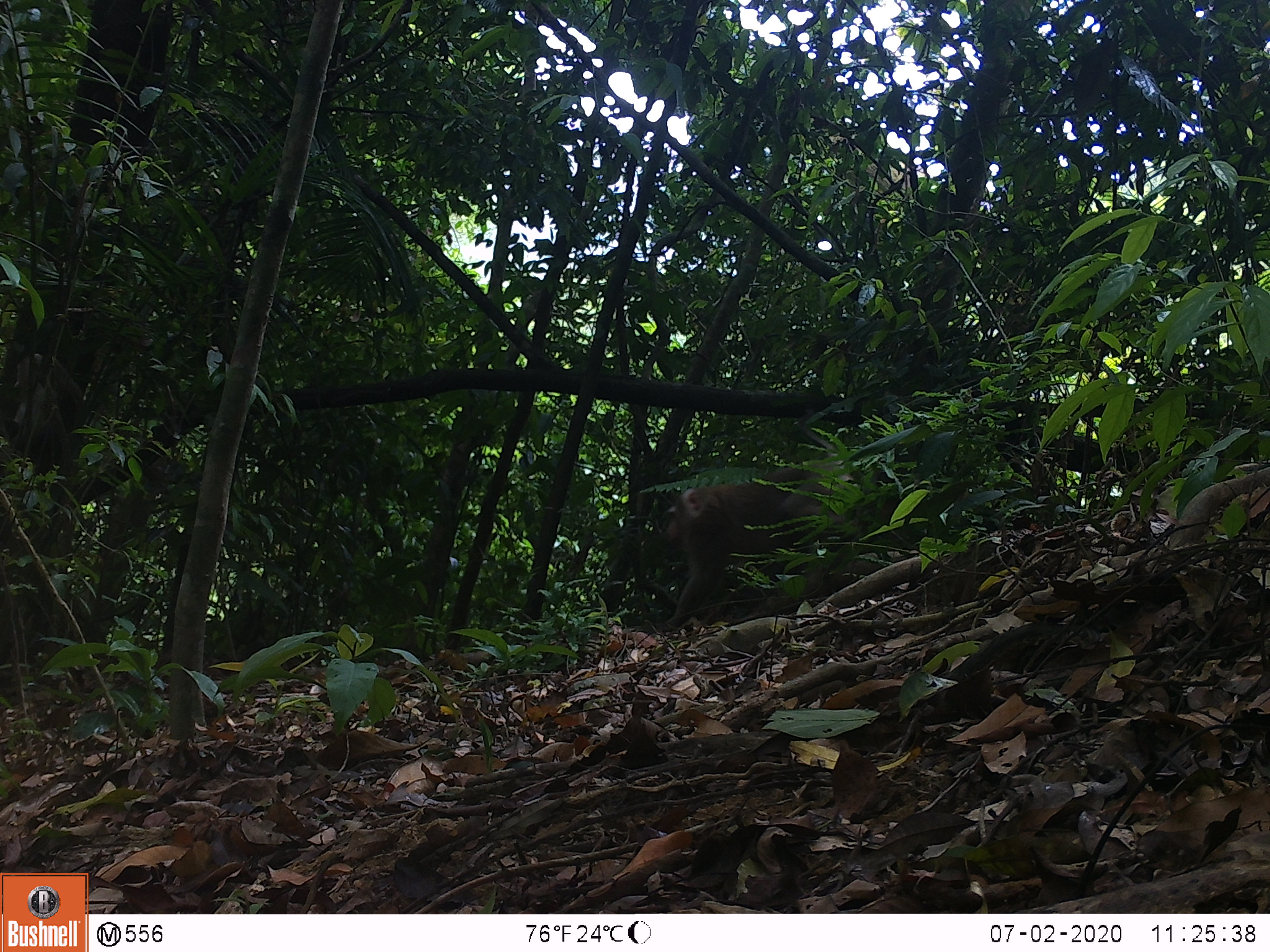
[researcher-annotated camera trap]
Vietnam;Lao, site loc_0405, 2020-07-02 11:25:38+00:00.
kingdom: Animalia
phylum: Chordata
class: Mammalia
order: Primates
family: Cercopithecidae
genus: Macaca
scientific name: Macaca nemestrina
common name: pig-tailed macaque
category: pig tailed macaque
Pig tailed macaque (pig-tailed macaque) (Macaca nemestrina). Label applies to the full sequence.